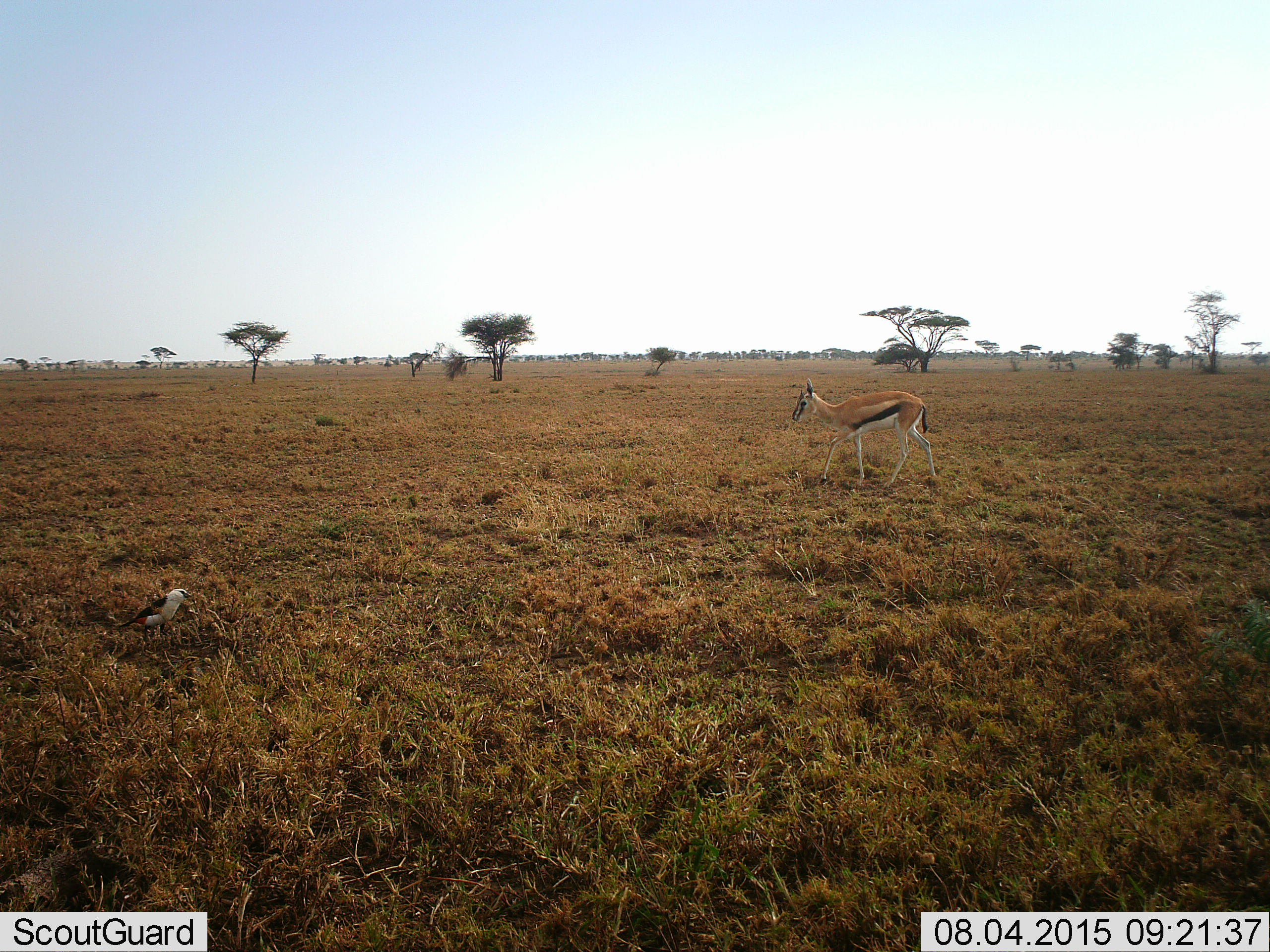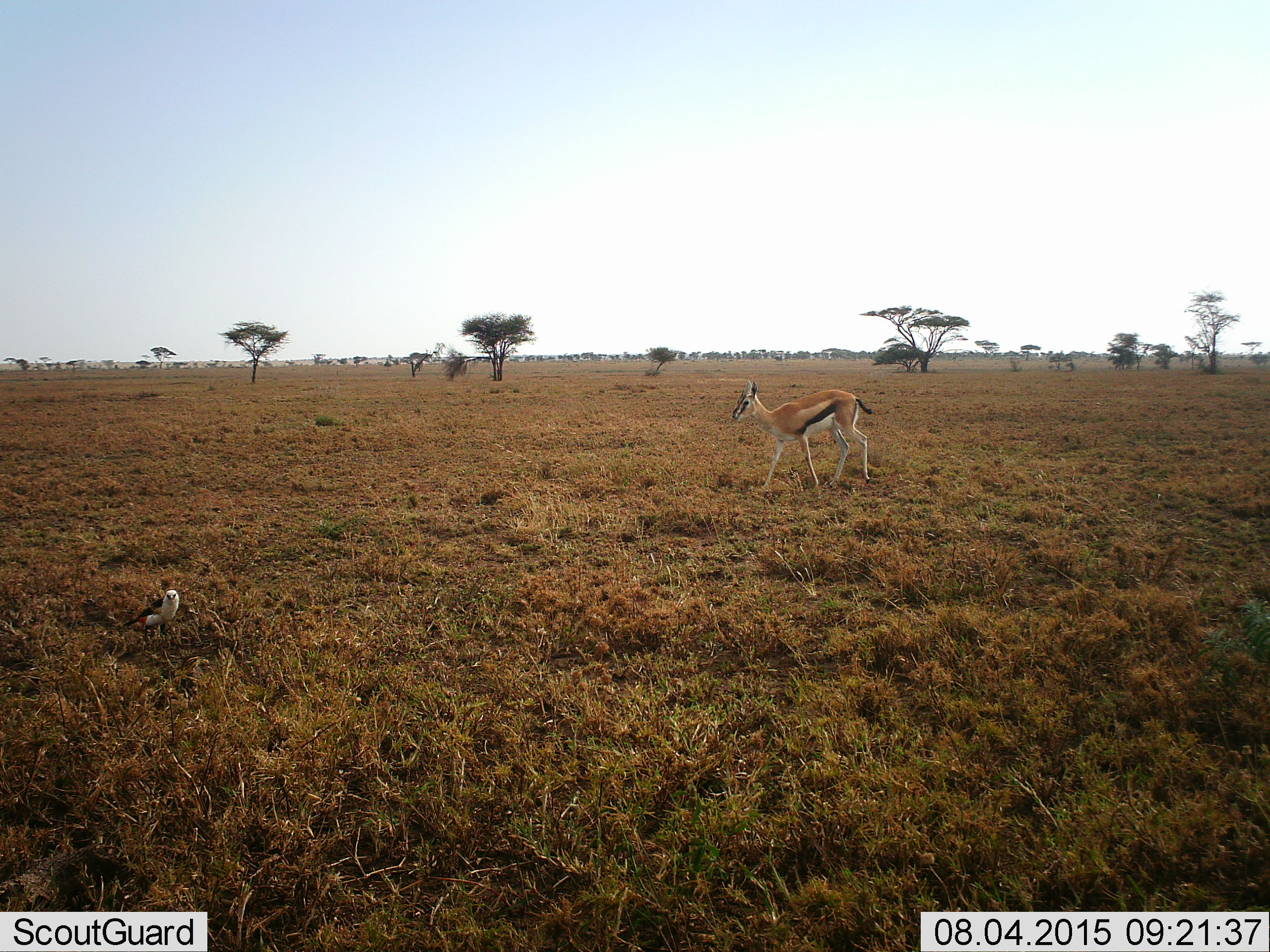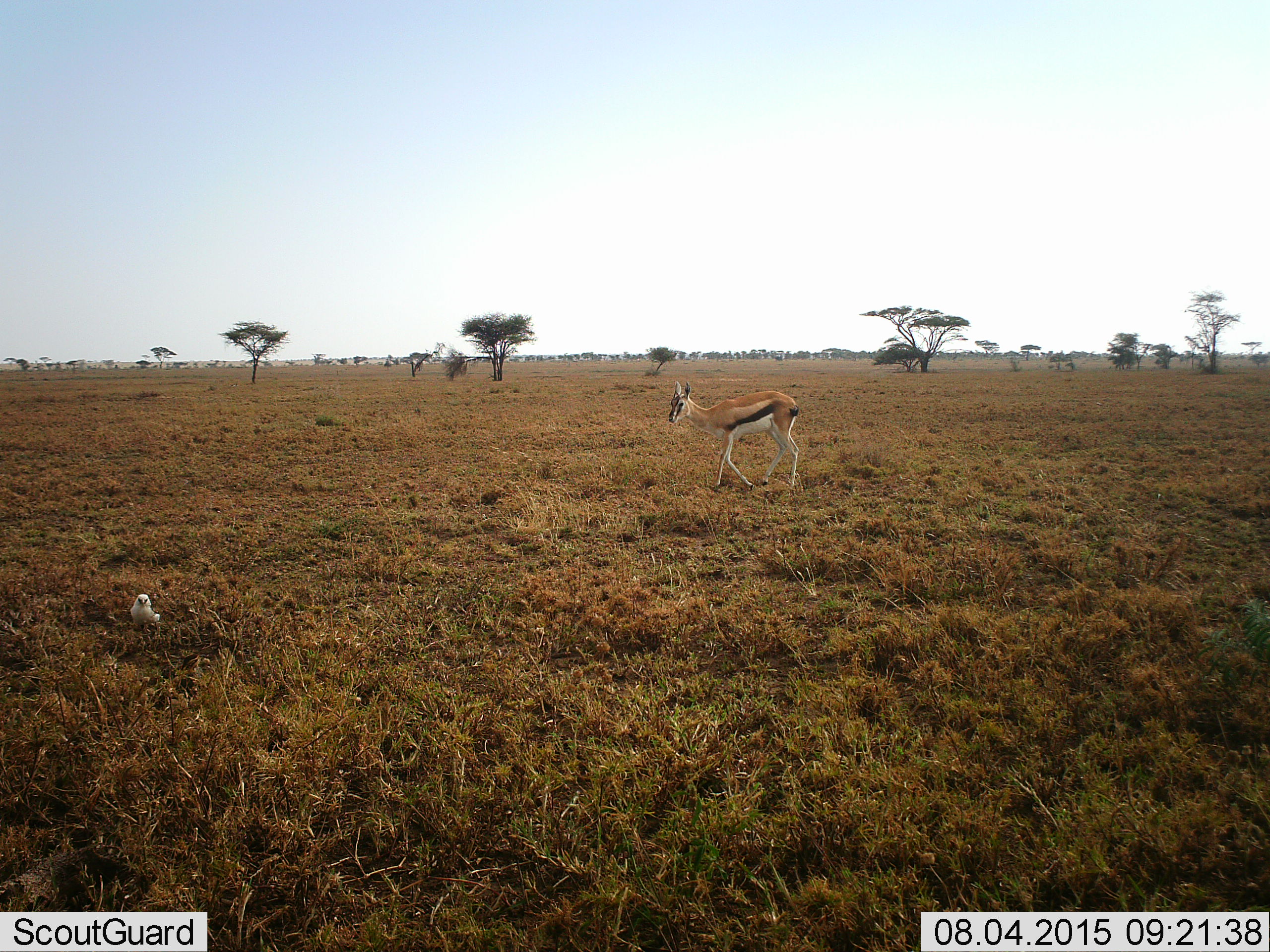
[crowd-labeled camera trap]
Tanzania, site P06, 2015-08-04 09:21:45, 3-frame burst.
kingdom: Animalia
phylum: Chordata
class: Aves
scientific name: Aves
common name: bird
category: otherbird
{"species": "otherbird (bird) (Aves)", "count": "1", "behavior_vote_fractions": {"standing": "100%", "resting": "0%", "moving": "17%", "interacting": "0%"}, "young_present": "0%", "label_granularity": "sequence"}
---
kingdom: Animalia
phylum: Chordata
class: Mammalia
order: Artiodactyla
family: Bovidae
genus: Eudorcas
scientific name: Eudorcas thomsonii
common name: thomson's gazelle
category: gazellethomsons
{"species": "gazellethomsons (thomson's gazelle) (Eudorcas thomsonii)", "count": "1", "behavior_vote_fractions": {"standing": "12%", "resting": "0%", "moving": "100%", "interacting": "0%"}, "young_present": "12%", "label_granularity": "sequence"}